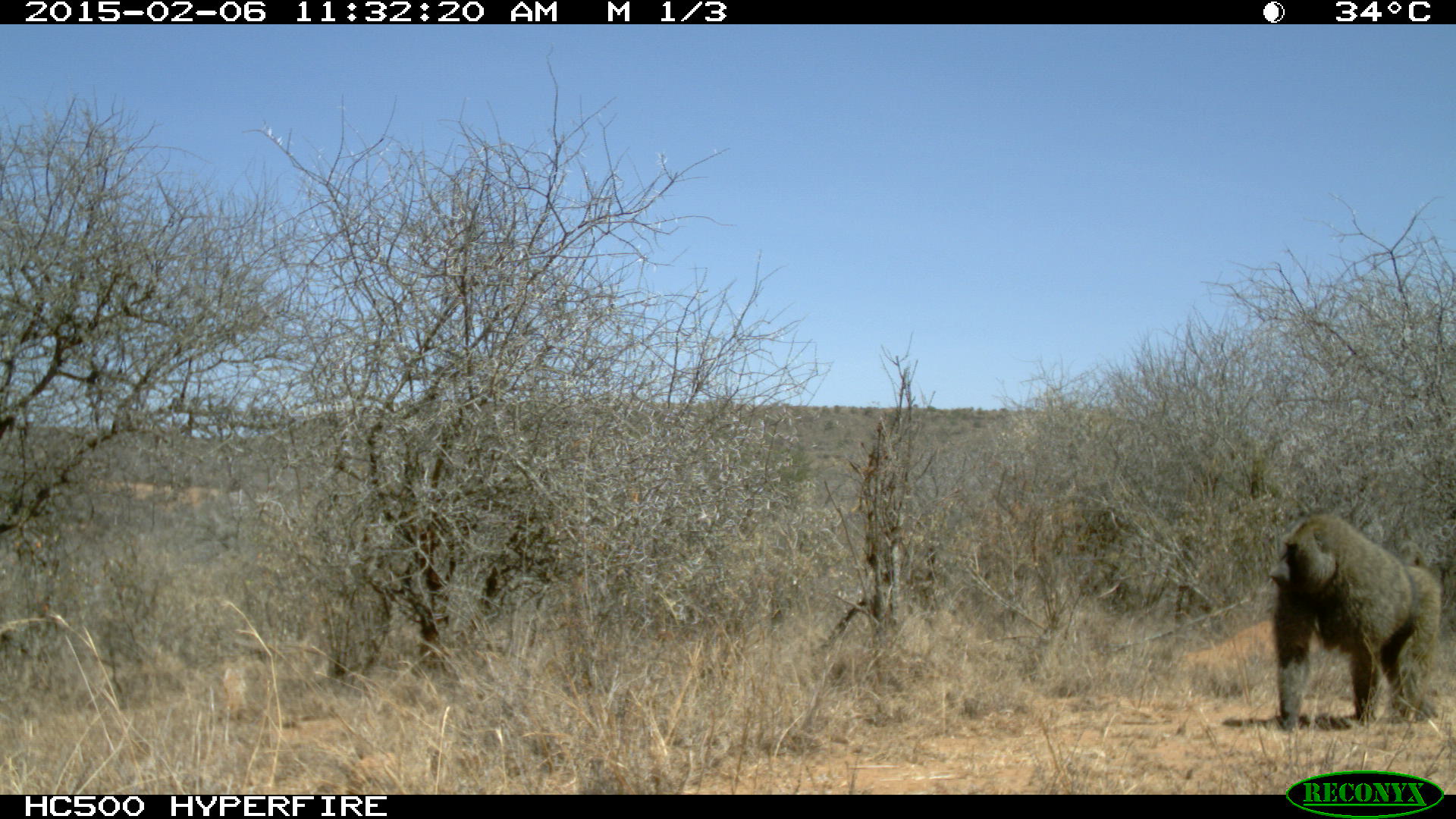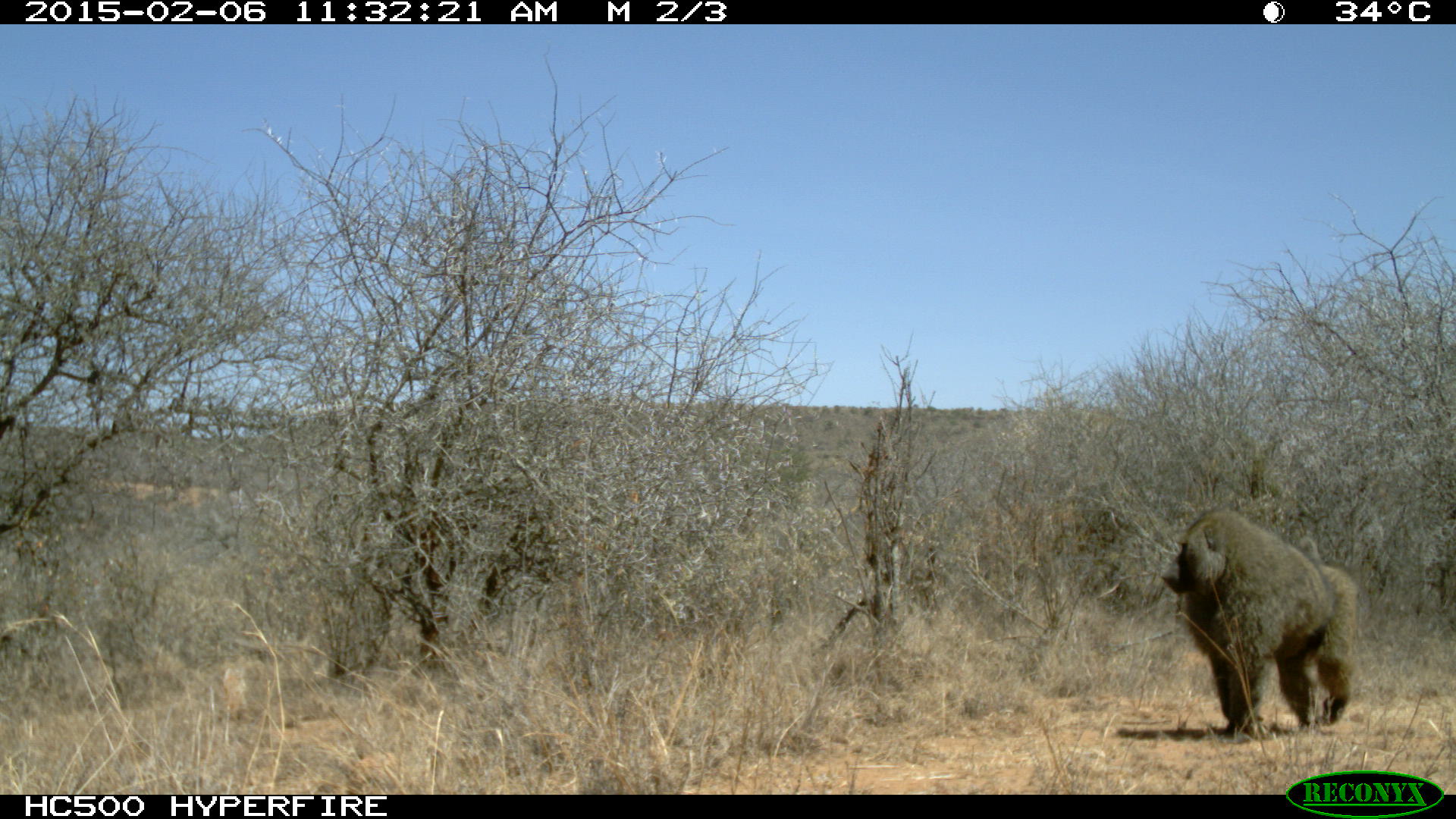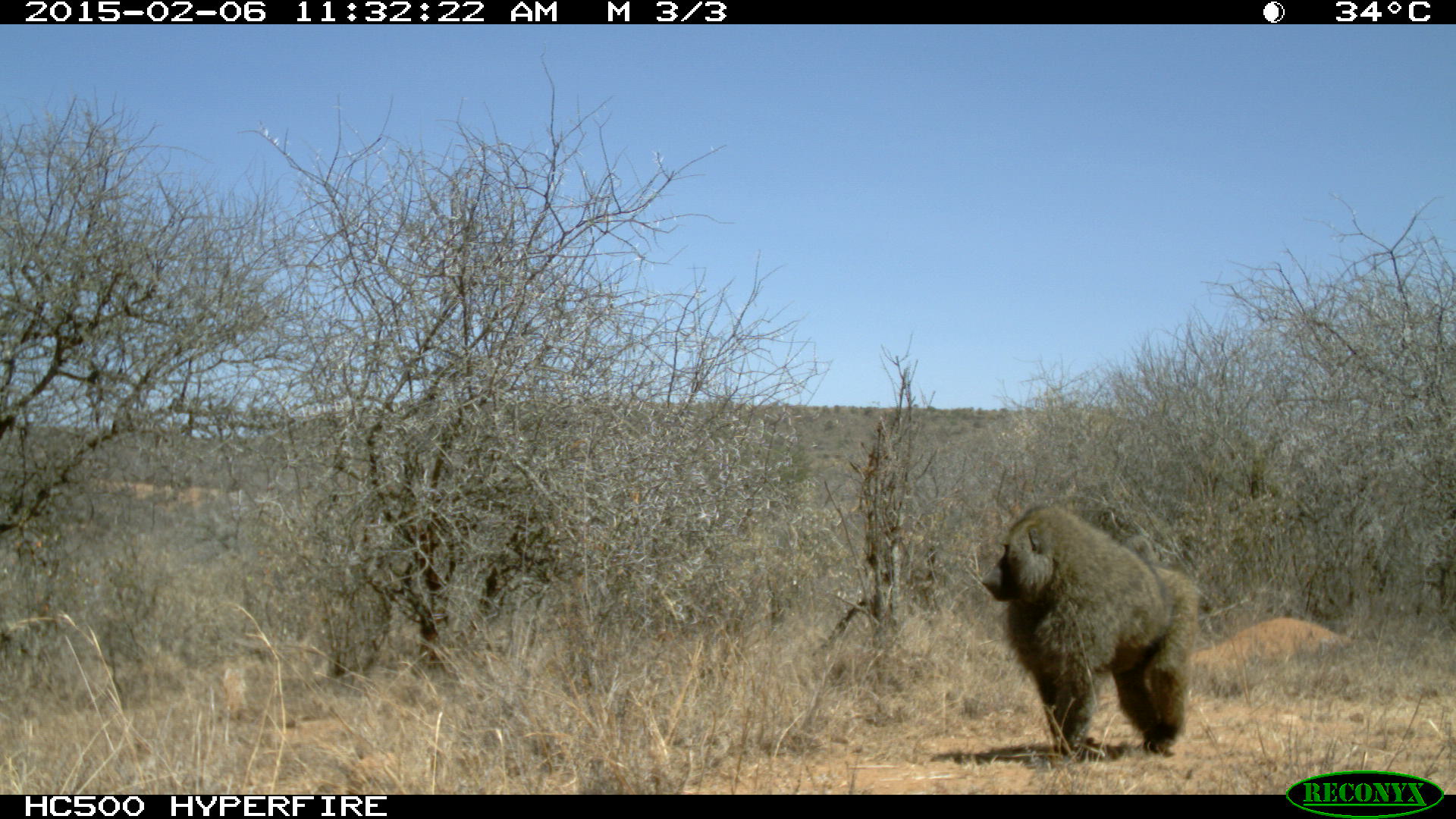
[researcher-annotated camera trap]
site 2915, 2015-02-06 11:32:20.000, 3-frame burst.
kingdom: Animalia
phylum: Chordata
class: Mammalia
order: Primates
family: Cercopithecidae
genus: Papio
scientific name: Papio anubis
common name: olive baboon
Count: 1.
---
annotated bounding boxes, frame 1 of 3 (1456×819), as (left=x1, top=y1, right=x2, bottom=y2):
papio anubis: (left=1266, top=511, right=1443, bottom=726)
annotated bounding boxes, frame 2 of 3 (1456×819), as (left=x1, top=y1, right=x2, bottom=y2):
papio anubis: (left=1161, top=505, right=1359, bottom=732)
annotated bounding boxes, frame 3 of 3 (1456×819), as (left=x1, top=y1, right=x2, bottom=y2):
papio anubis: (left=980, top=500, right=1209, bottom=758)